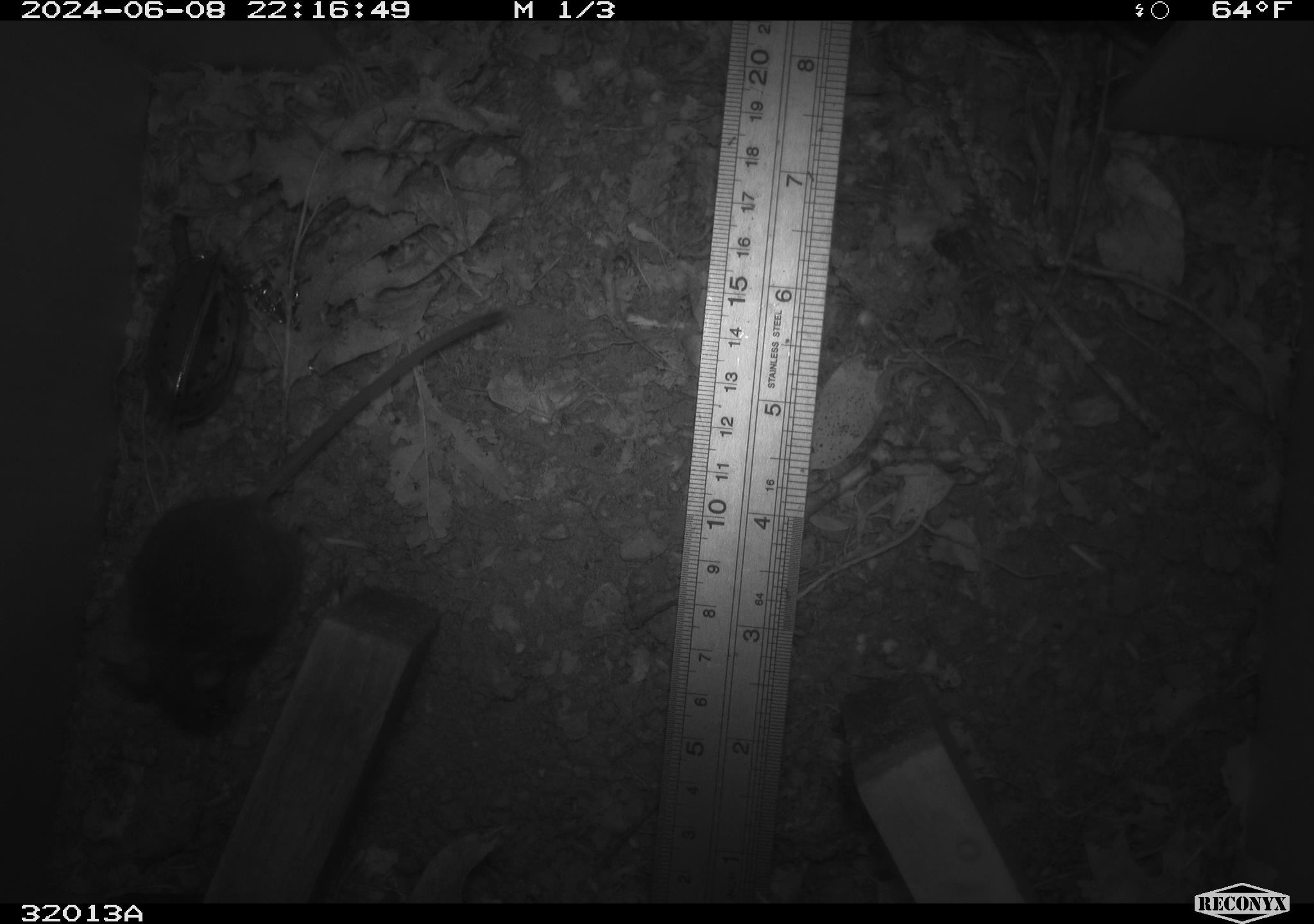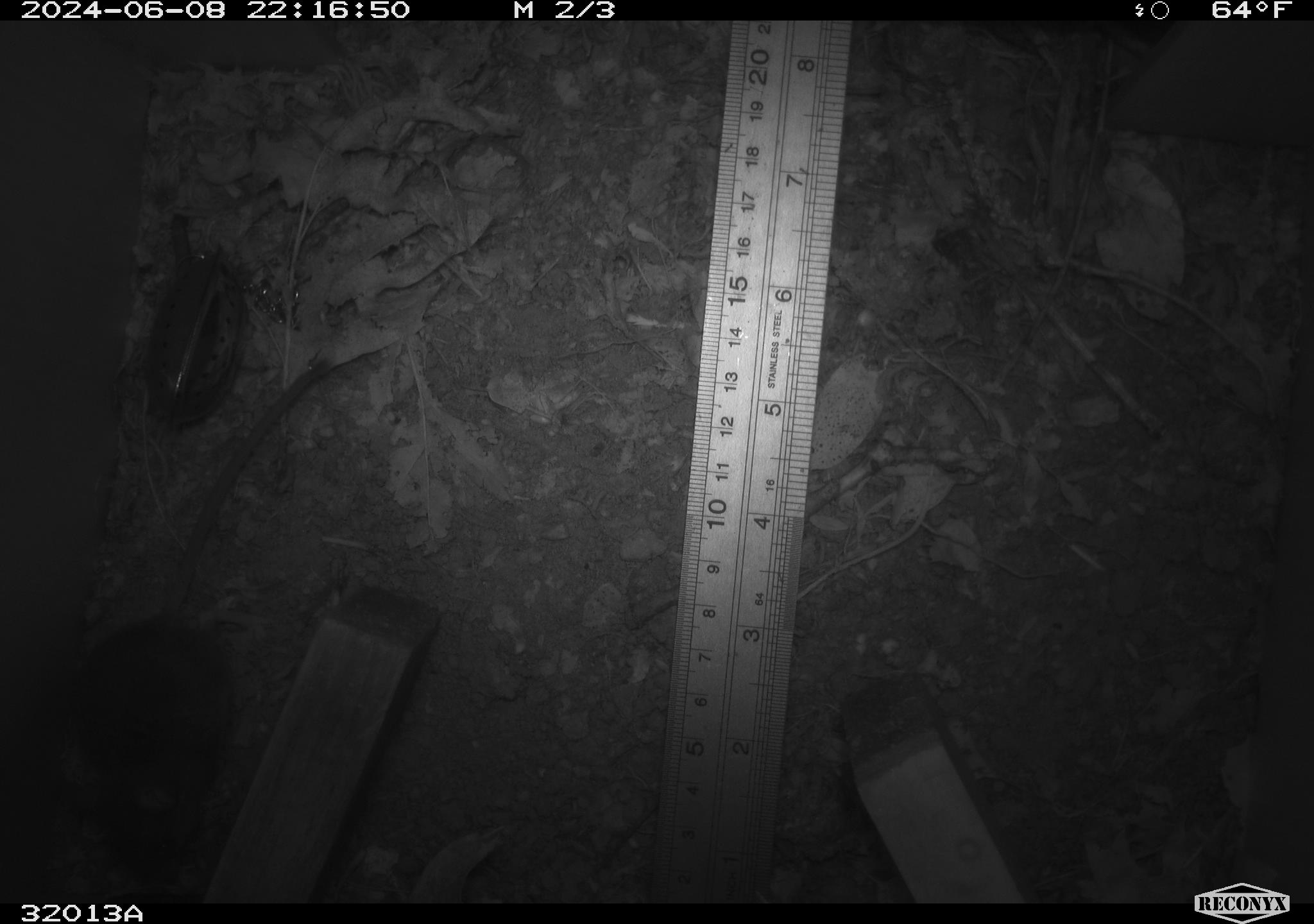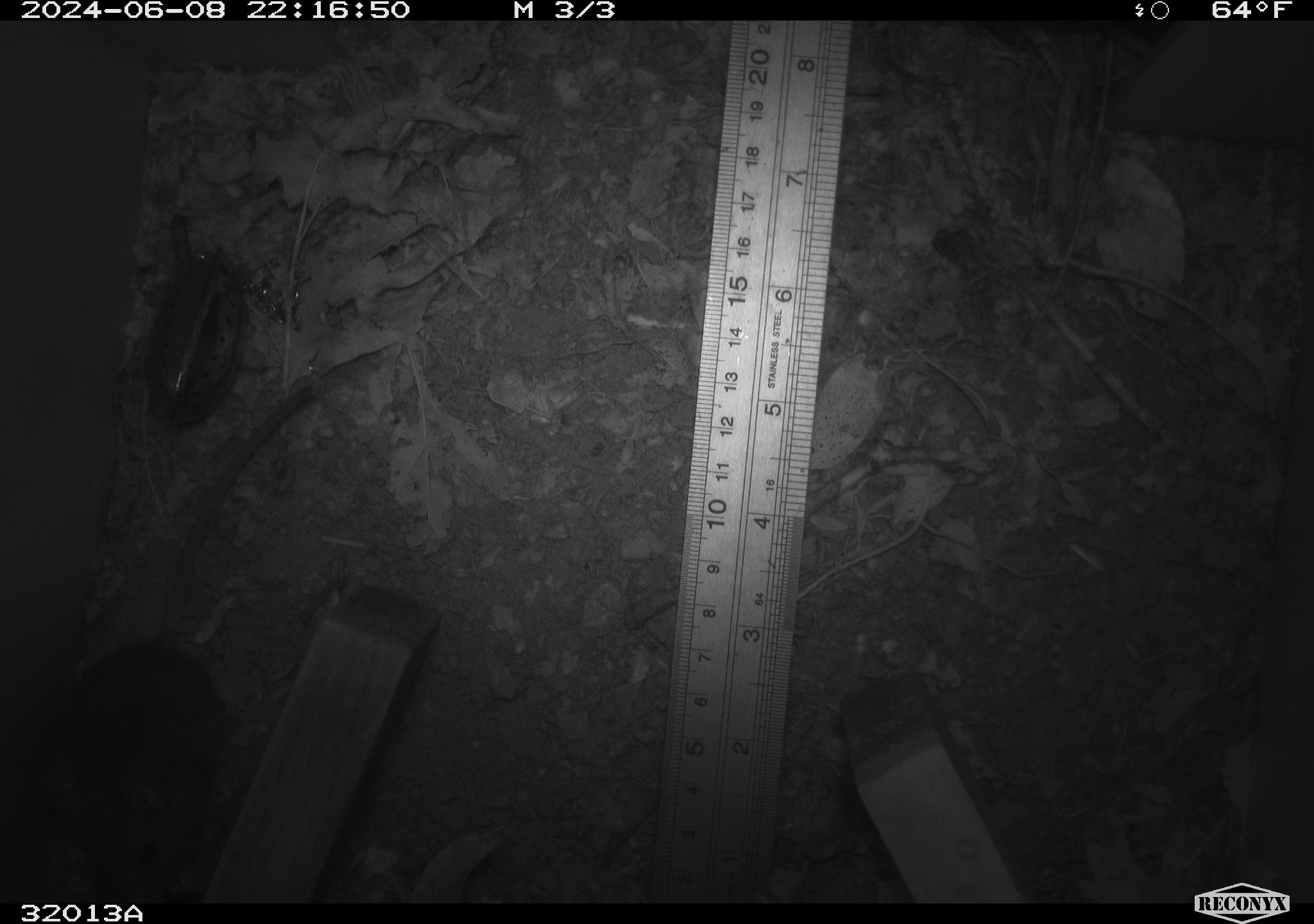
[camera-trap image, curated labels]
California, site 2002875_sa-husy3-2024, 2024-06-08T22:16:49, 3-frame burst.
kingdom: Animalia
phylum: Chordata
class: Mammalia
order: Rodentia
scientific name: Rodentia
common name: rodent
Rodent (Rodentia).